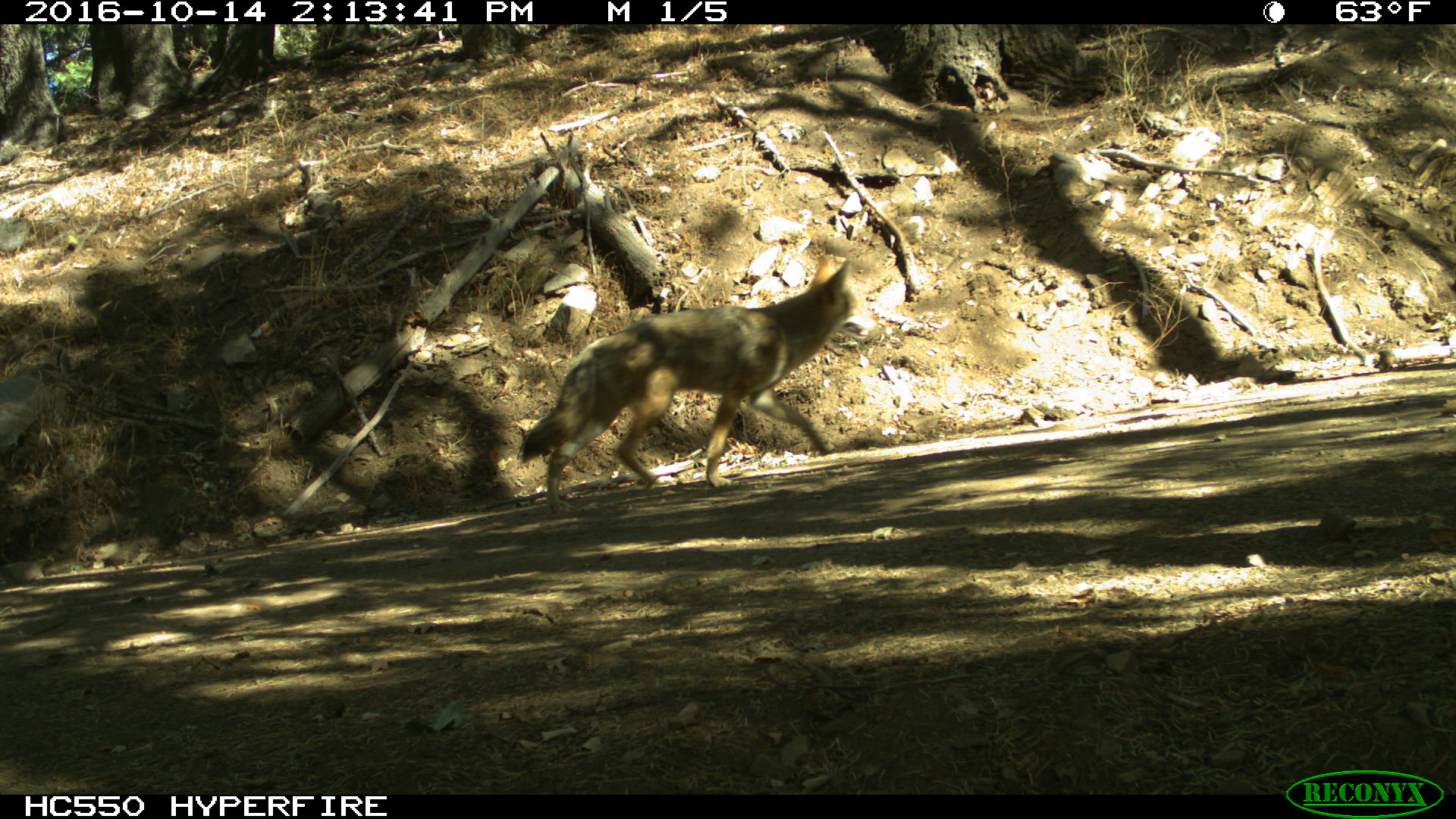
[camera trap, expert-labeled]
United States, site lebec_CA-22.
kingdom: Animalia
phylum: Chordata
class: Mammalia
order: Carnivora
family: Canidae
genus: Canis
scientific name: Canis latrans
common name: coyote